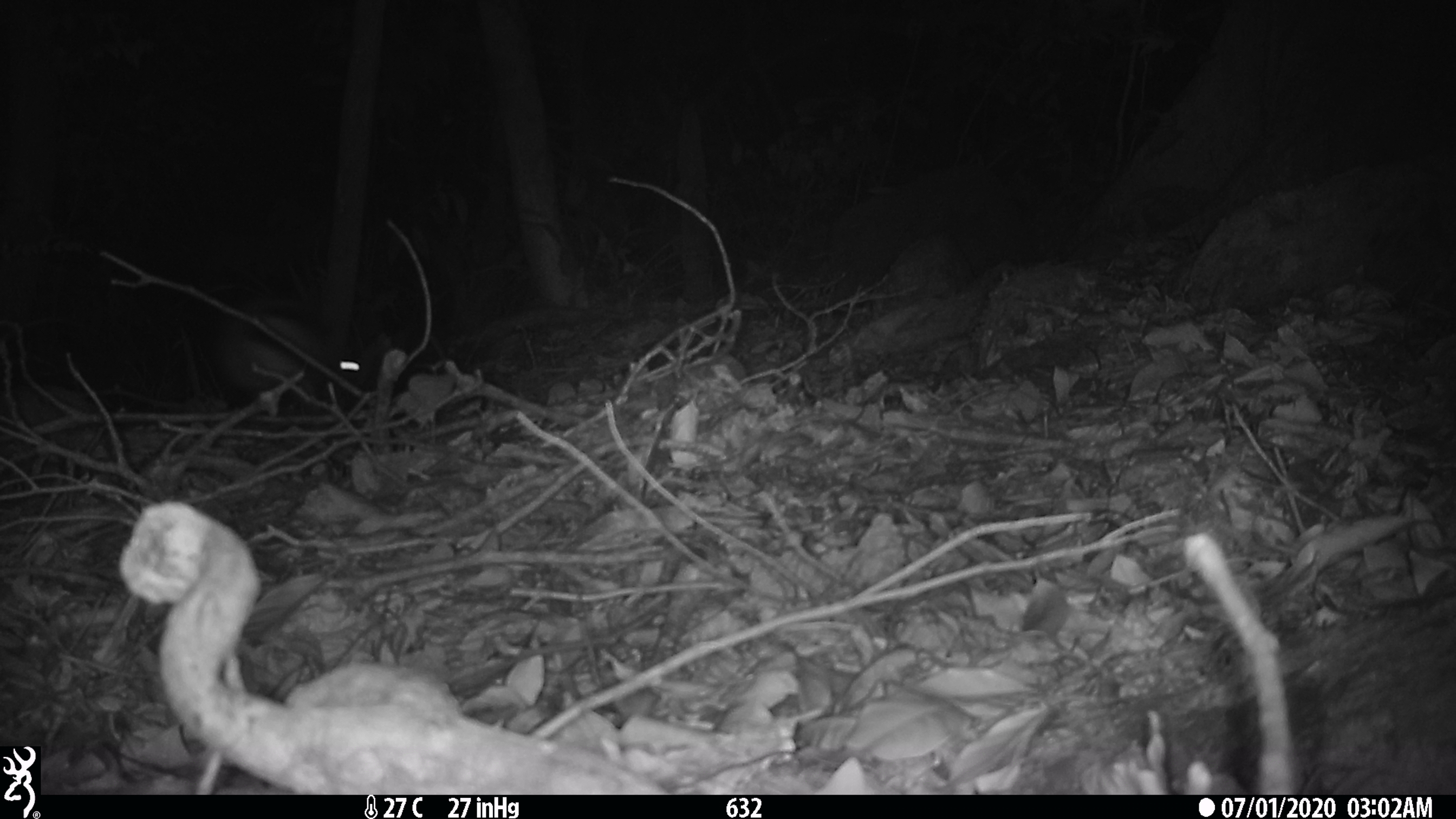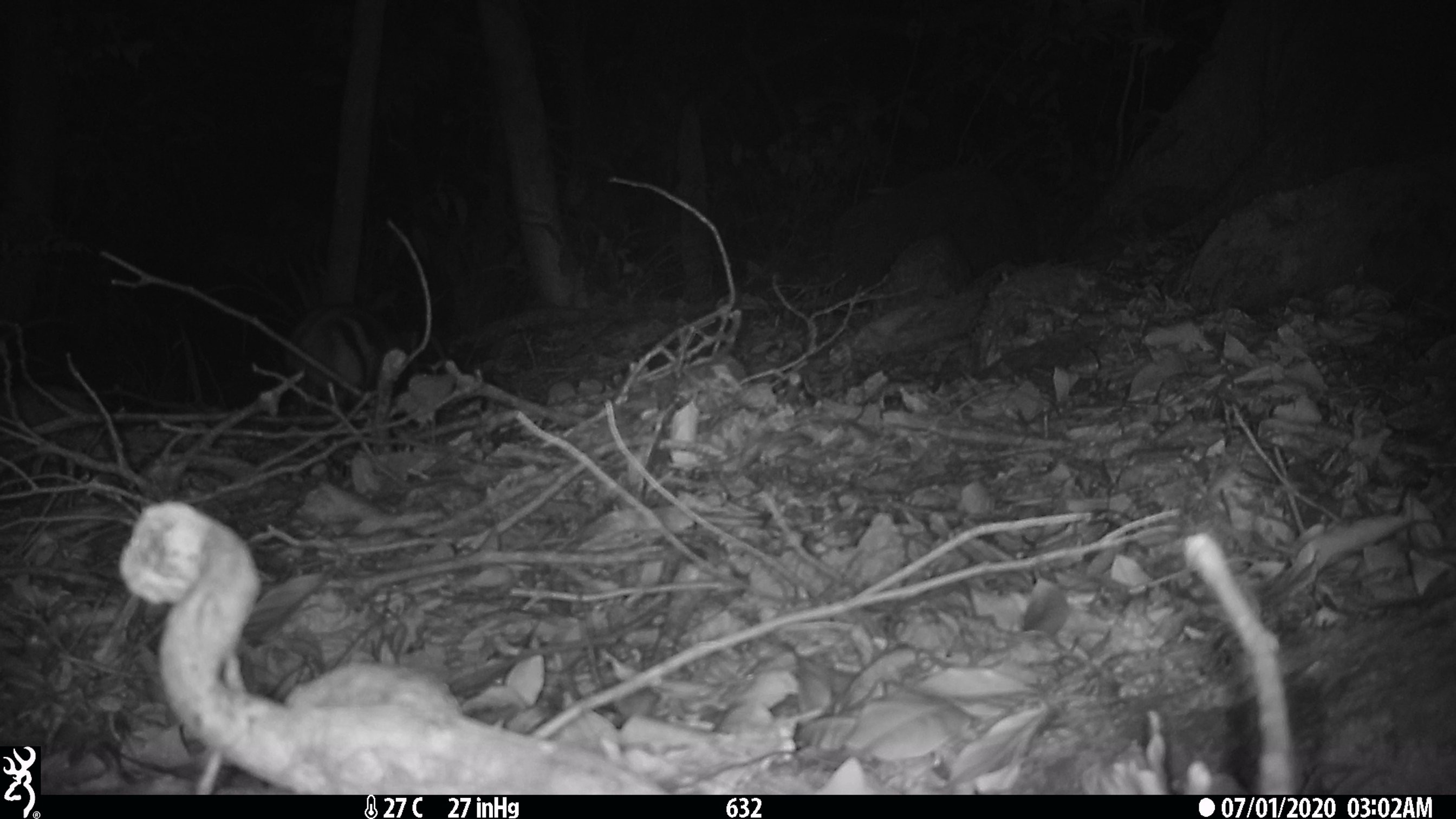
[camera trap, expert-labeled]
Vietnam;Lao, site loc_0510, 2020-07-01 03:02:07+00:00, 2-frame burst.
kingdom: Animalia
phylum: Chordata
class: Mammalia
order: Lagomorpha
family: Leporidae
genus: Nesolagus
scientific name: Nesolagus timminsi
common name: annamite striped rabbit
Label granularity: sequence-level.